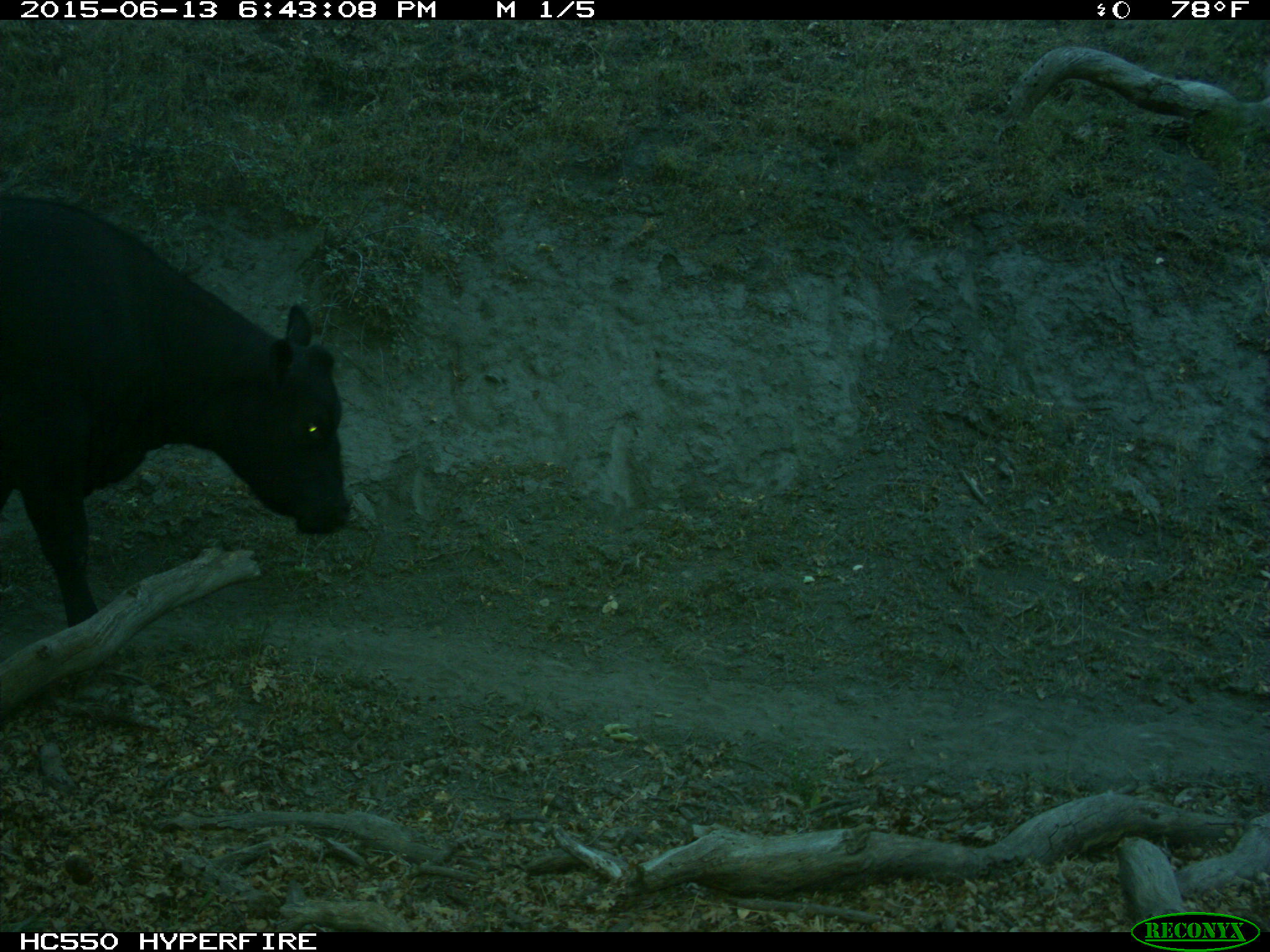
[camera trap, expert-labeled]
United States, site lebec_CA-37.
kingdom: Animalia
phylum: Chordata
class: Mammalia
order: Artiodactyla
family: Bovidae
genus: Bos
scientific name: Bos taurus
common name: domestic cow